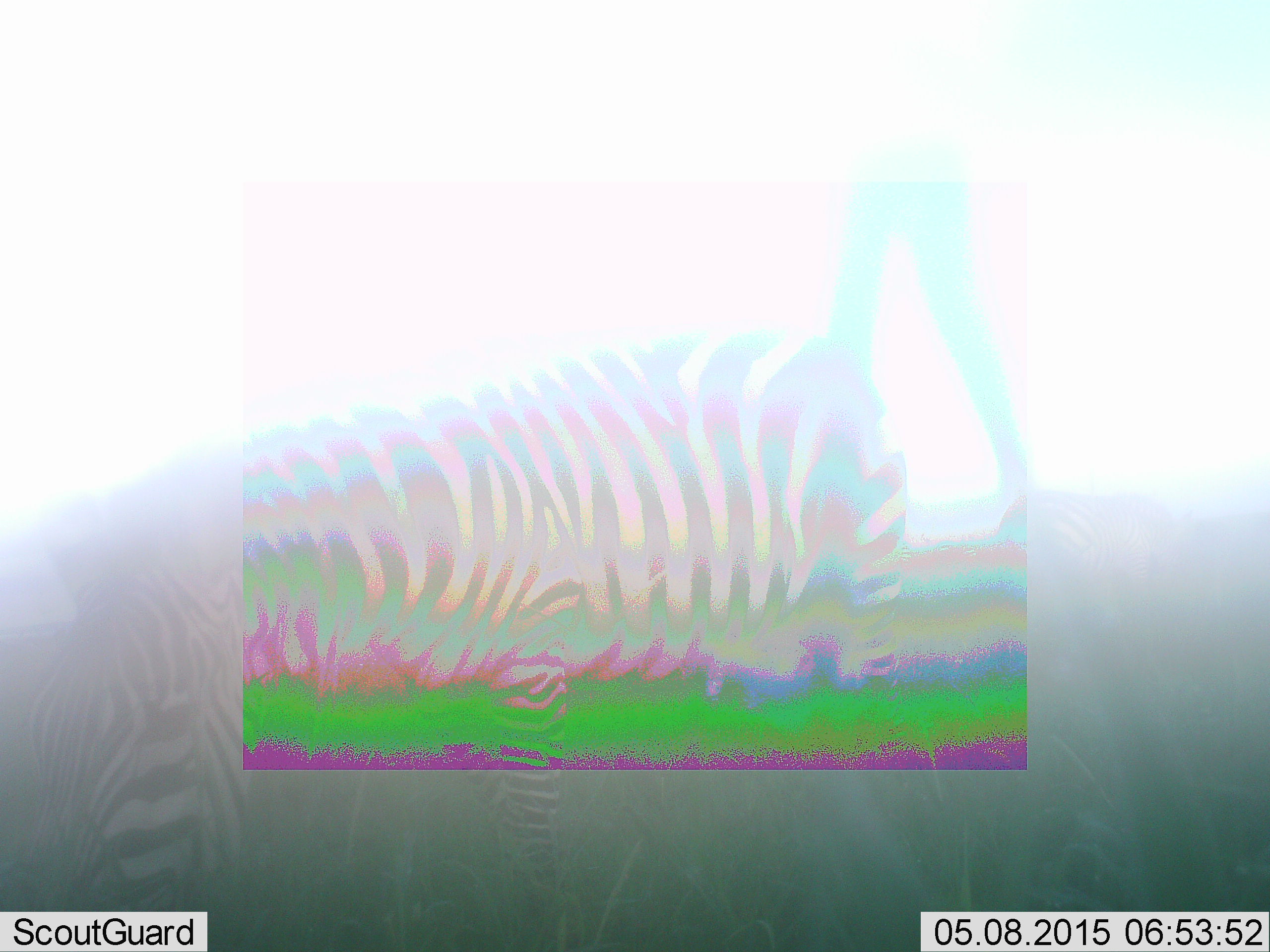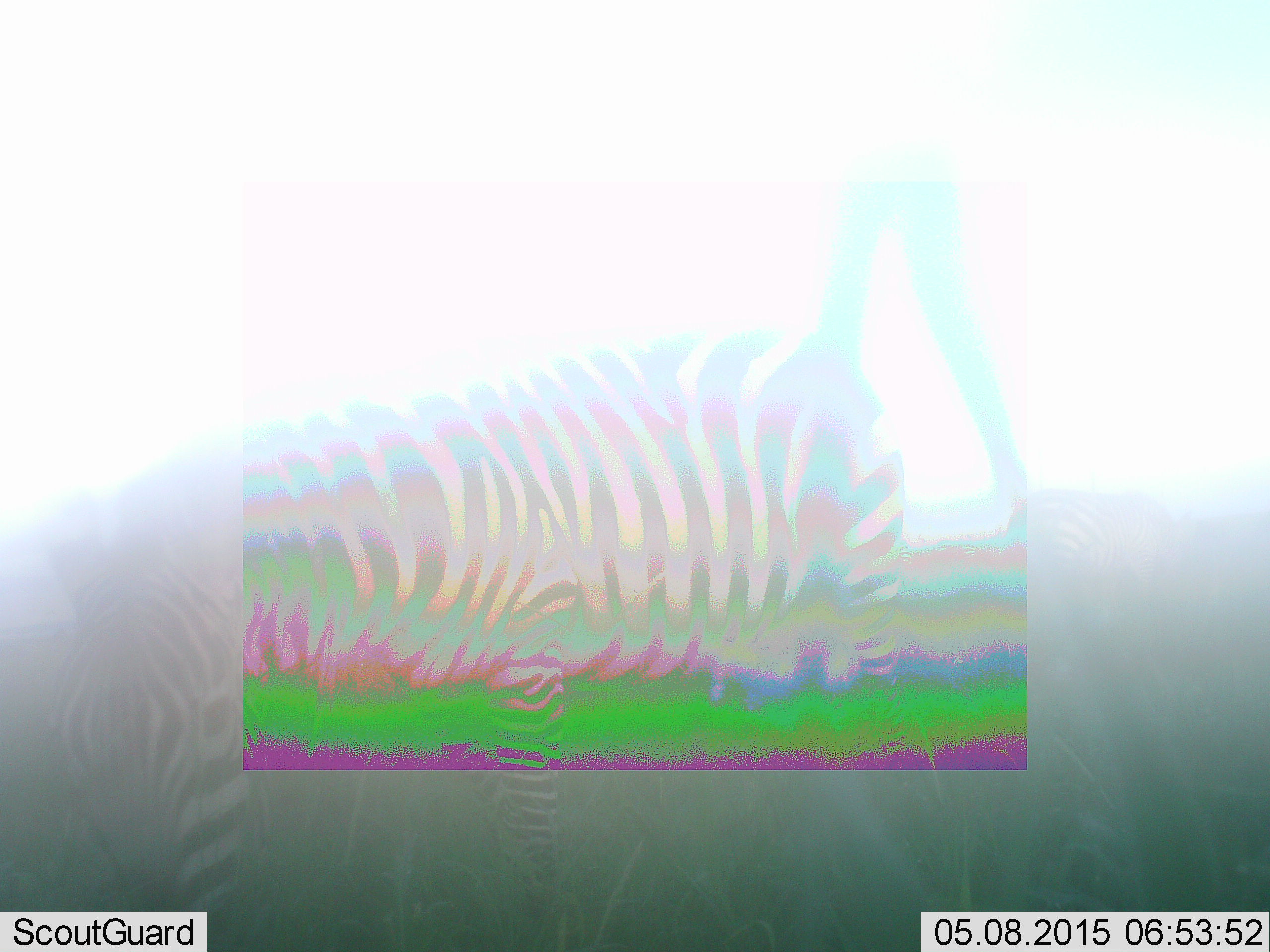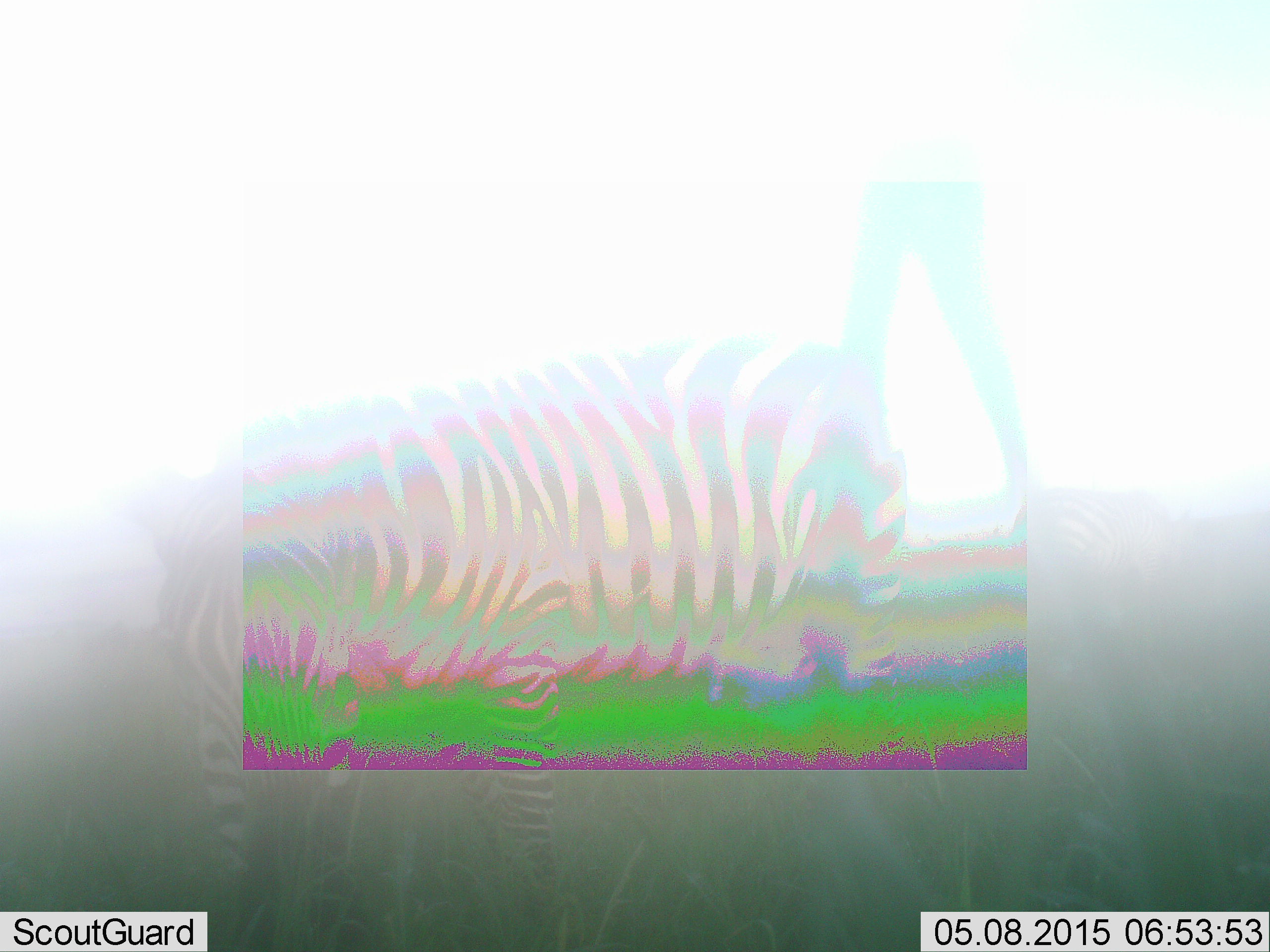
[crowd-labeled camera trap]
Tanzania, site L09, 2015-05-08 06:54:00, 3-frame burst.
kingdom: Animalia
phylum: Chordata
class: Mammalia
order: Perissodactyla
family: Equidae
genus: Equus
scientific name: Equus quagga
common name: plains zebra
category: zebra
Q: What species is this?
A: Zebra (plains zebra) (Equus quagga).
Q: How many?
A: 1.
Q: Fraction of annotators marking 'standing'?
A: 80%.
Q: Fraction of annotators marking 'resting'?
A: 0%.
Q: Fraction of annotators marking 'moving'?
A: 0%.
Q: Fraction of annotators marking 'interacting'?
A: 0%.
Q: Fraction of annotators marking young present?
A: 0%.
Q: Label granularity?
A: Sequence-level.